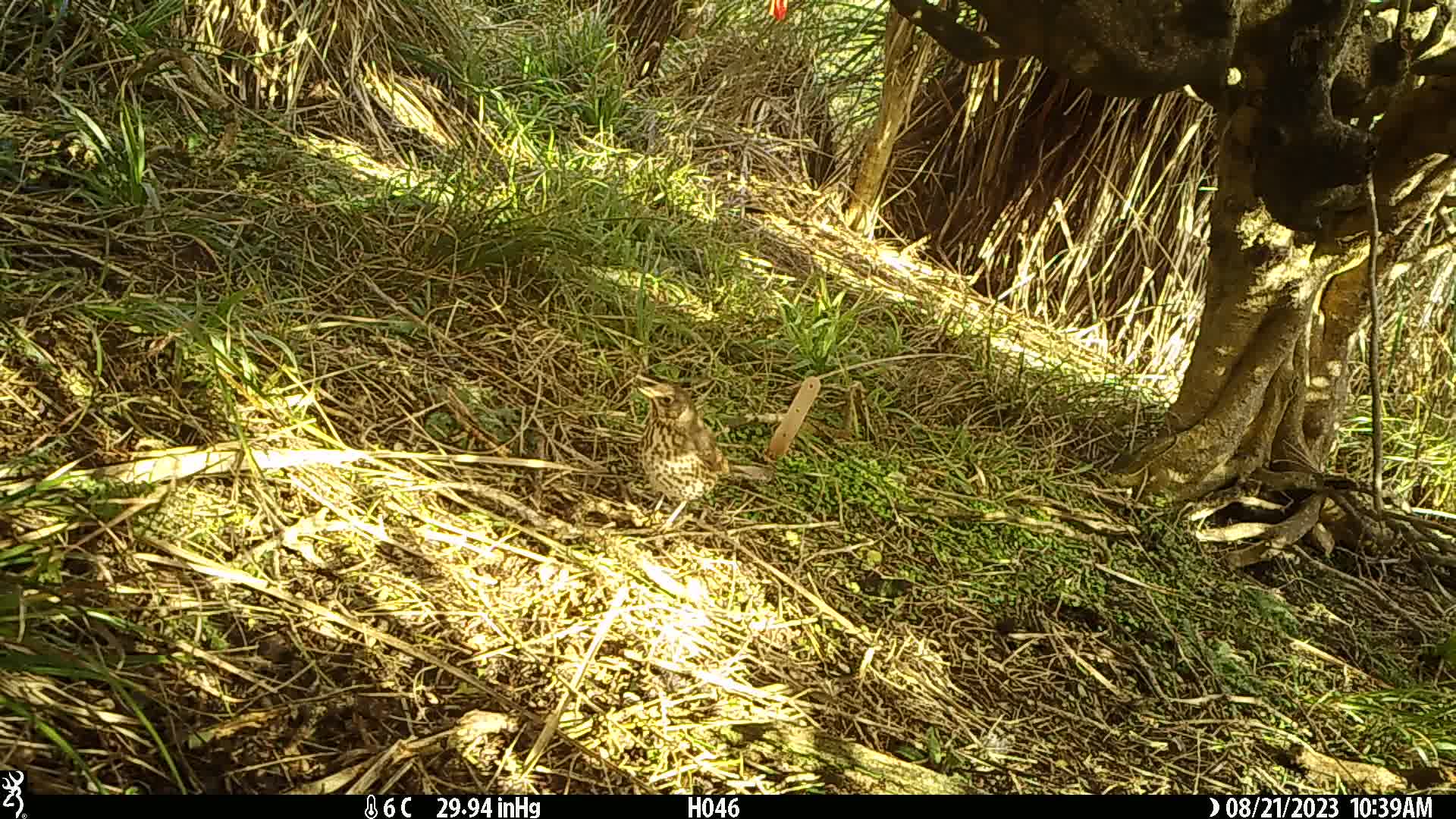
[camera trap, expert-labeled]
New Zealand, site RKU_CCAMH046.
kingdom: Animalia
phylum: Chordata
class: Aves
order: Passeriformes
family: Turdidae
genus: Turdus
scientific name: Turdus philomelos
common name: song thrush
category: thrush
Thrush (song thrush) (Turdus philomelos).